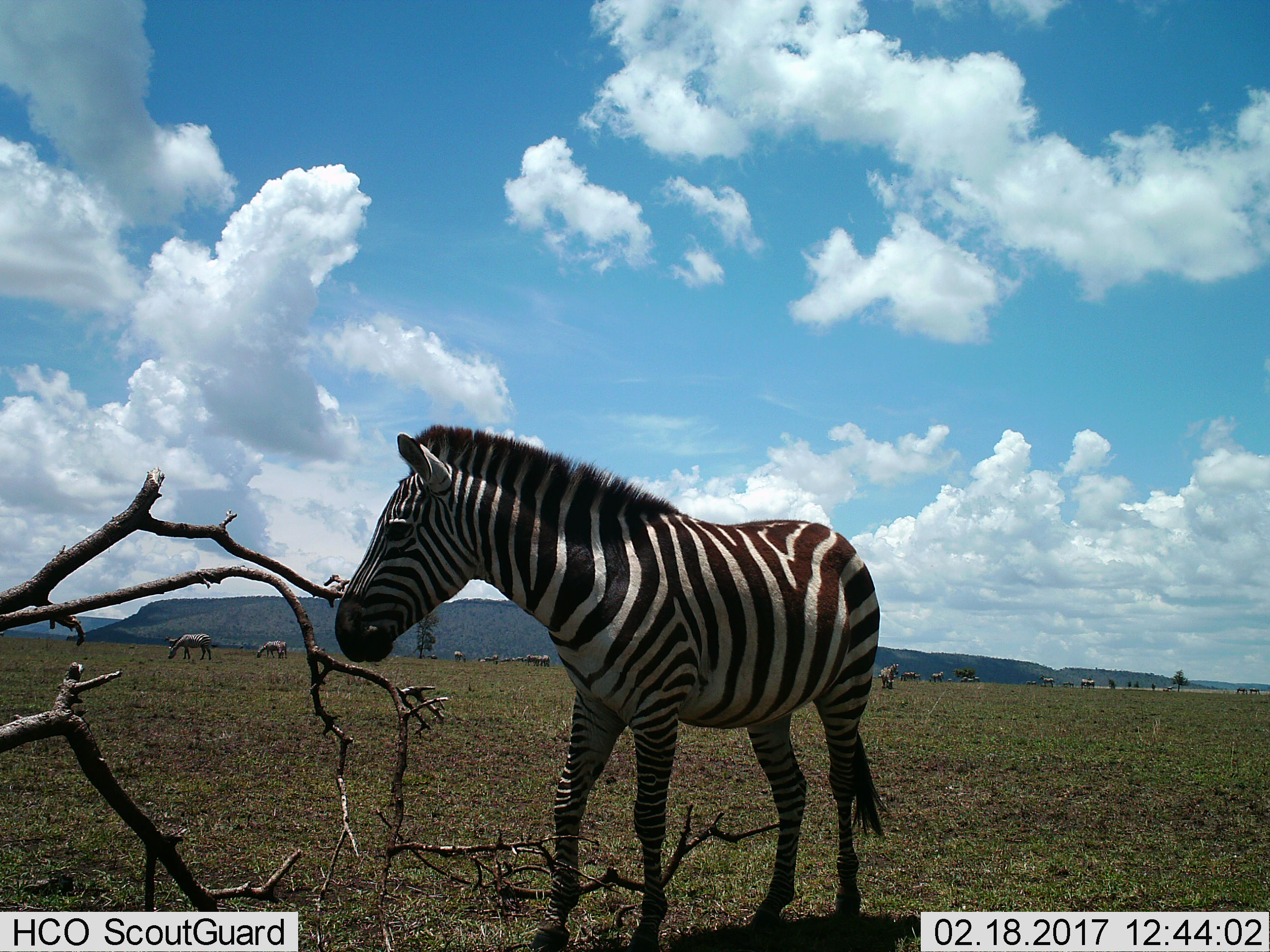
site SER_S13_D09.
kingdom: Animalia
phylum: Chordata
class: Mammalia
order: Perissodactyla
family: Equidae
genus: Equus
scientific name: Equus quagga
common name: plains zebra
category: zebraplains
Zebraplains (plains zebra) (Equus quagga), count 11-50. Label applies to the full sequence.